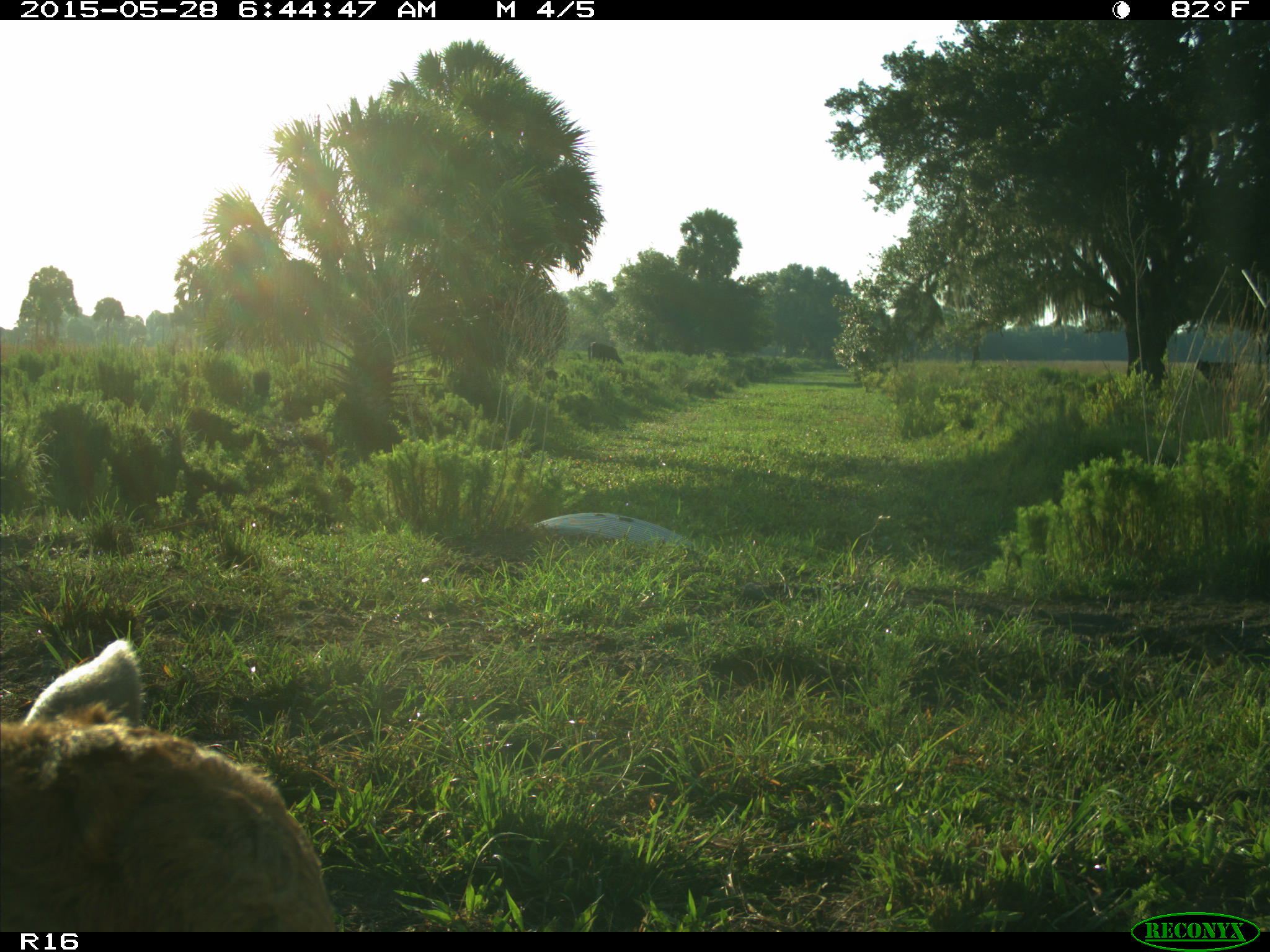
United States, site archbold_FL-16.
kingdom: Animalia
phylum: Chordata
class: Mammalia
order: Artiodactyla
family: Bovidae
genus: Bos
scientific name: Bos taurus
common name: domestic cow